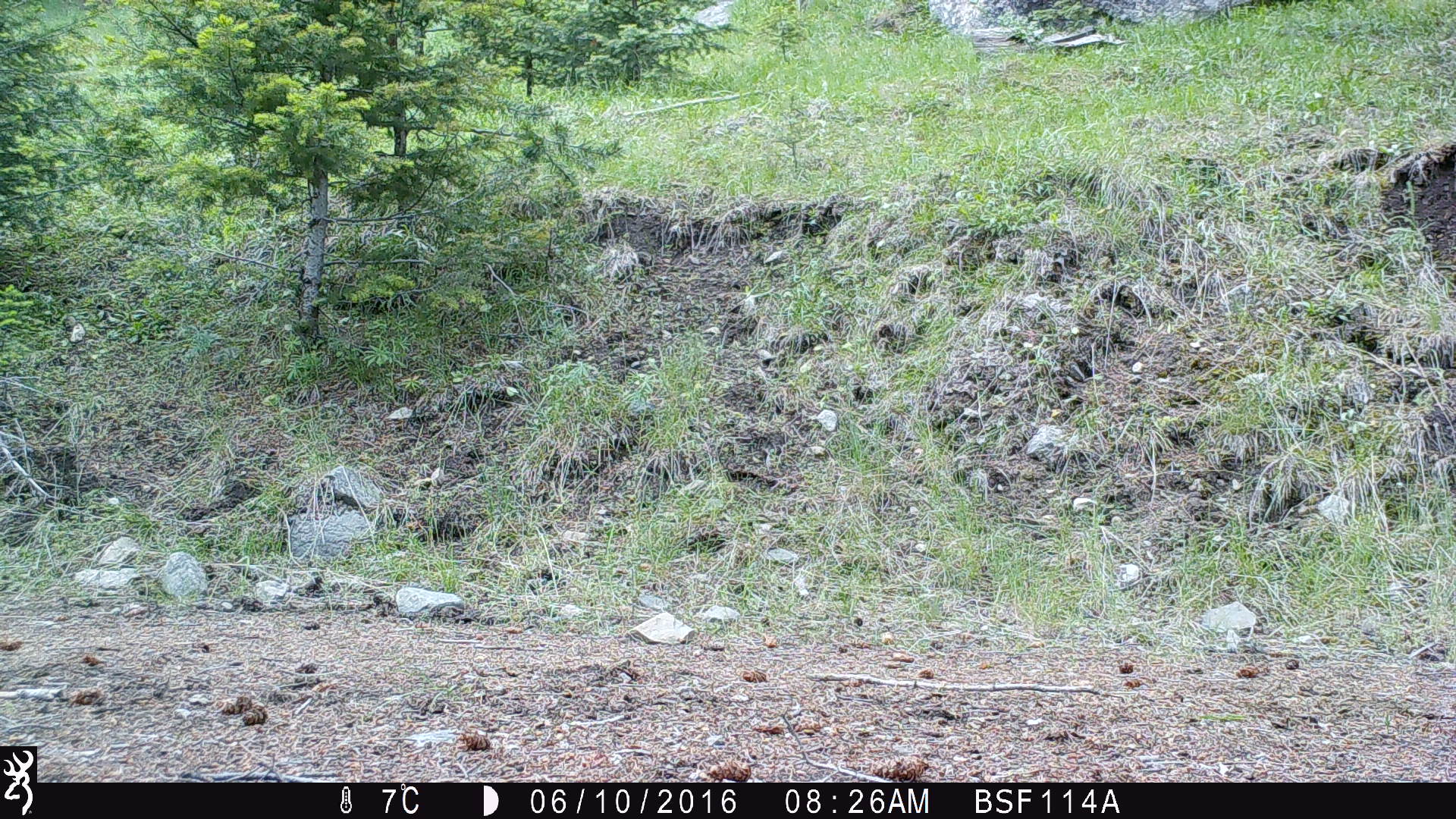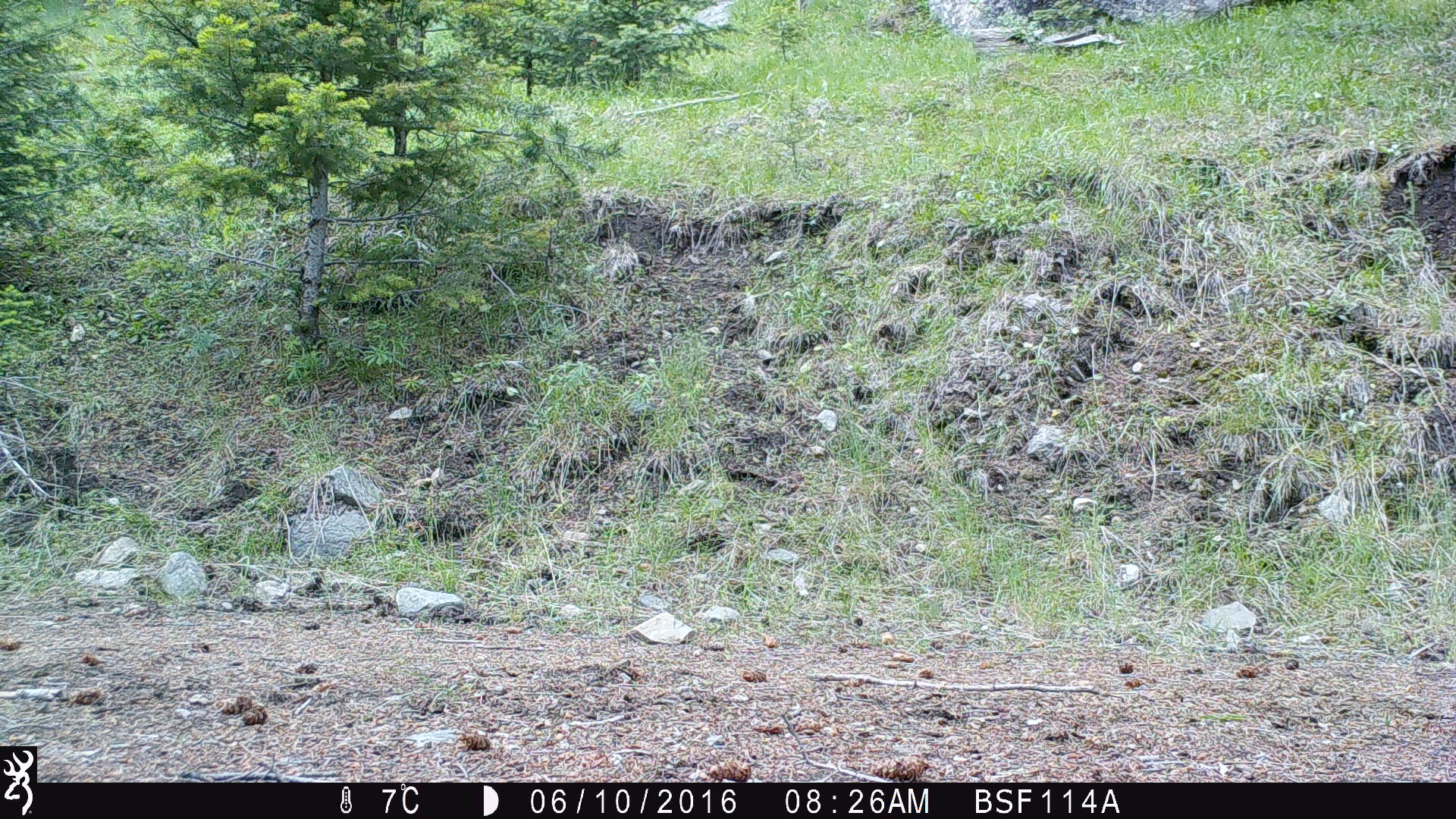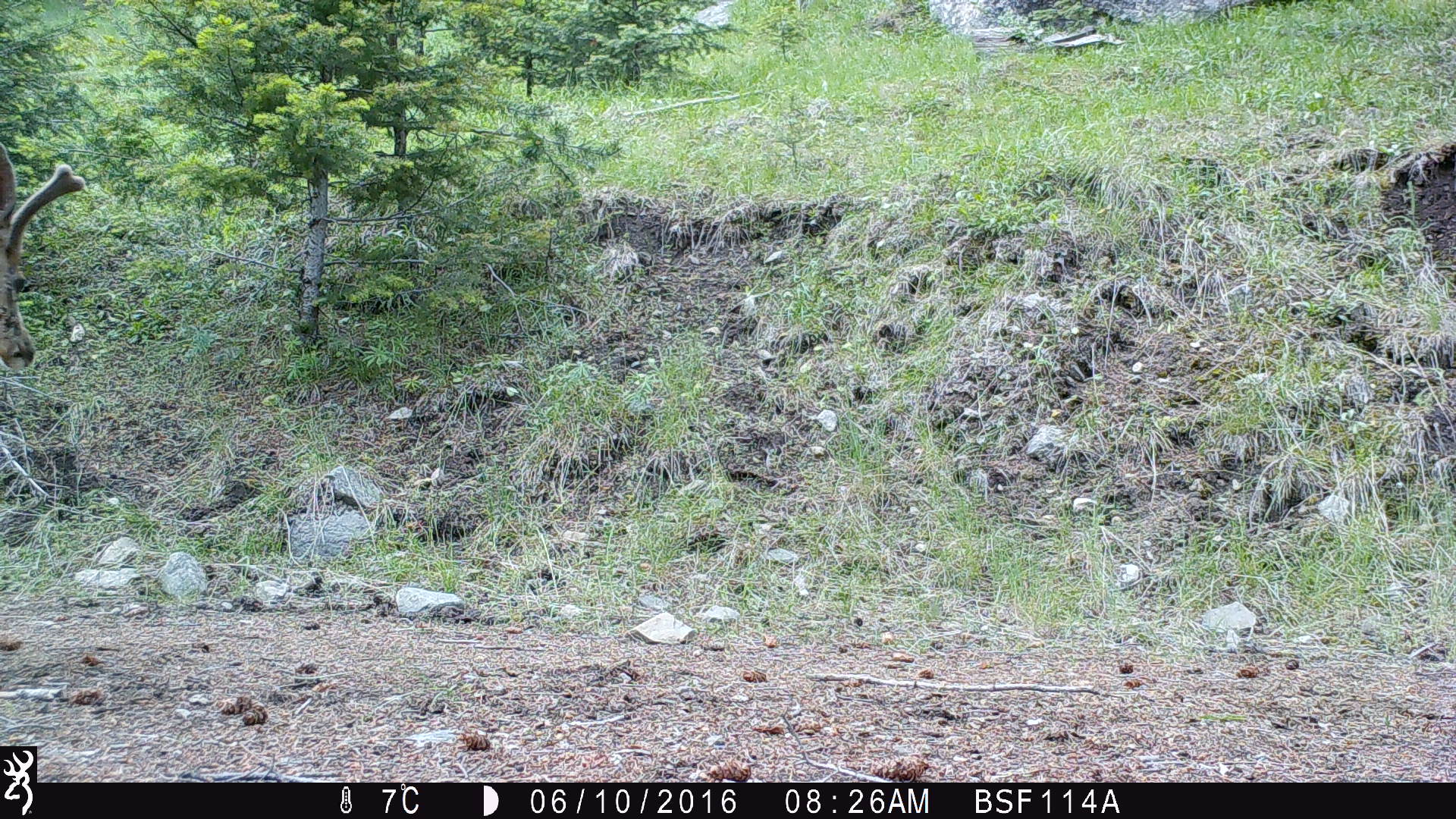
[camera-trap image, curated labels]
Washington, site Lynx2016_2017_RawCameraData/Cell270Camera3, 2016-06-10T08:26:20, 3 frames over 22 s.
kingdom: Animalia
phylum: Chordata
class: Mammalia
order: Artiodactyla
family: Cervidae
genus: Odocoileus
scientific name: Odocoileus hemionus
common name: mule deer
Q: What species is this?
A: Odocoileus hemionus (mule deer).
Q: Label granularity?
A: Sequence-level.